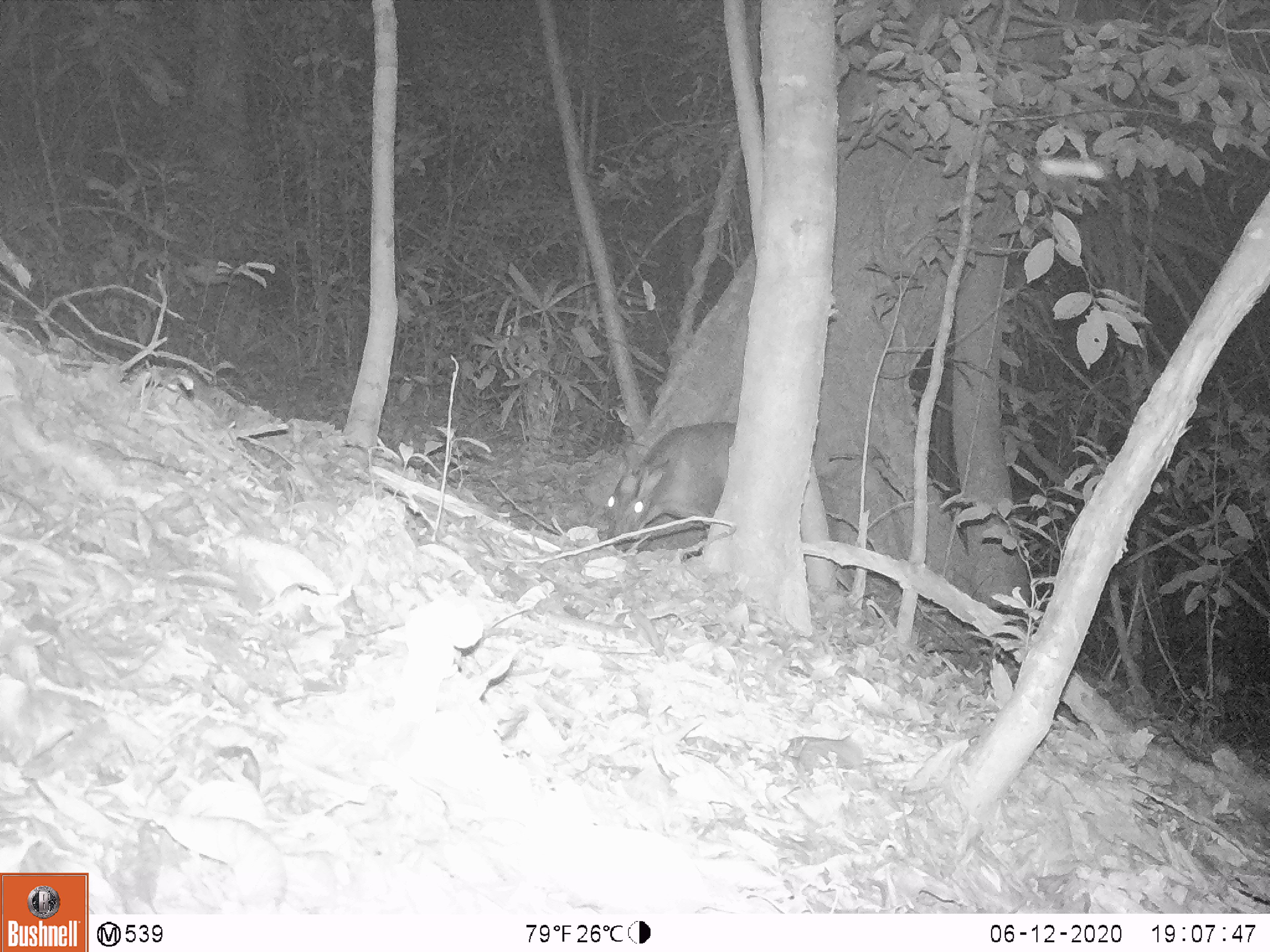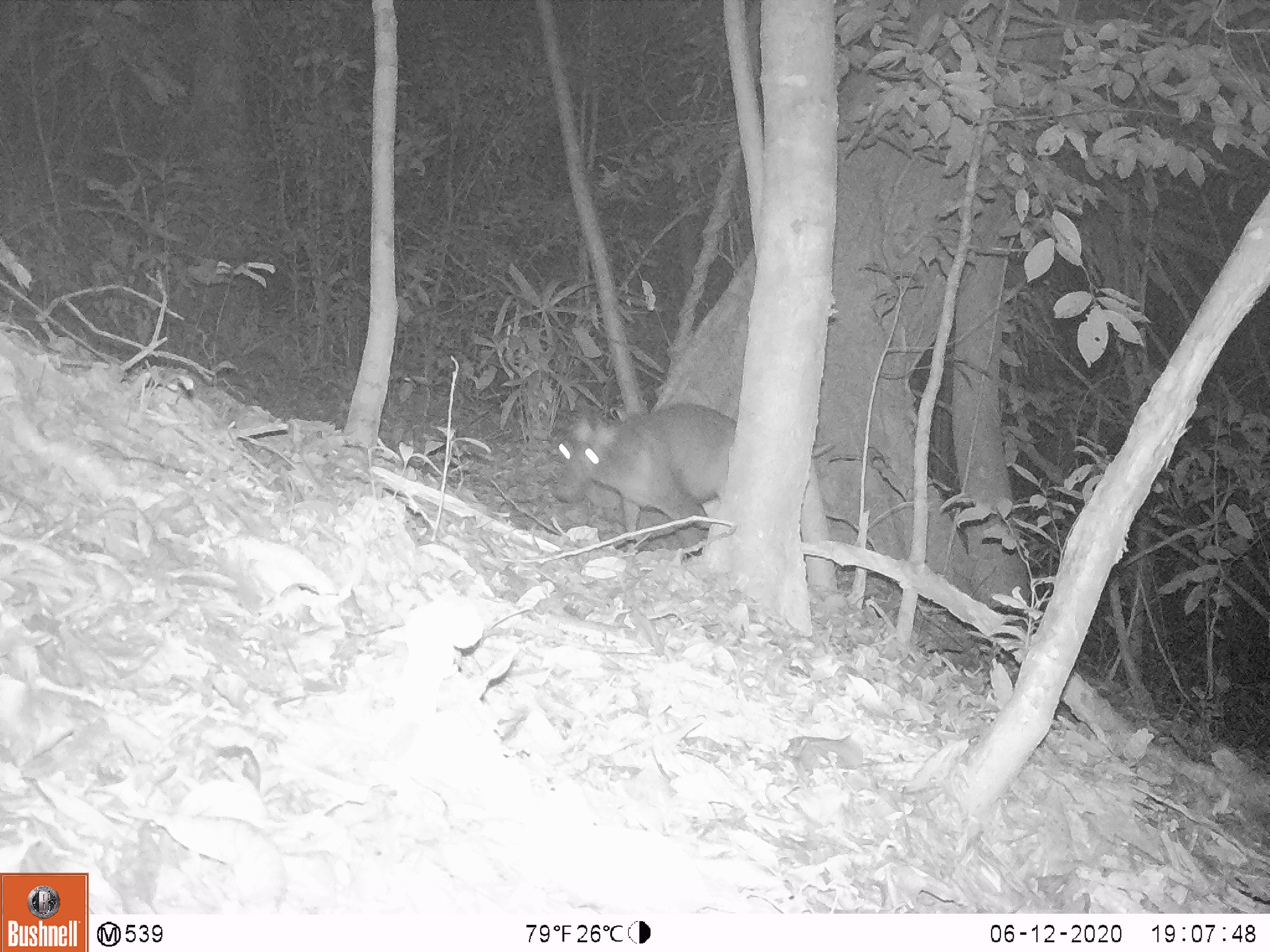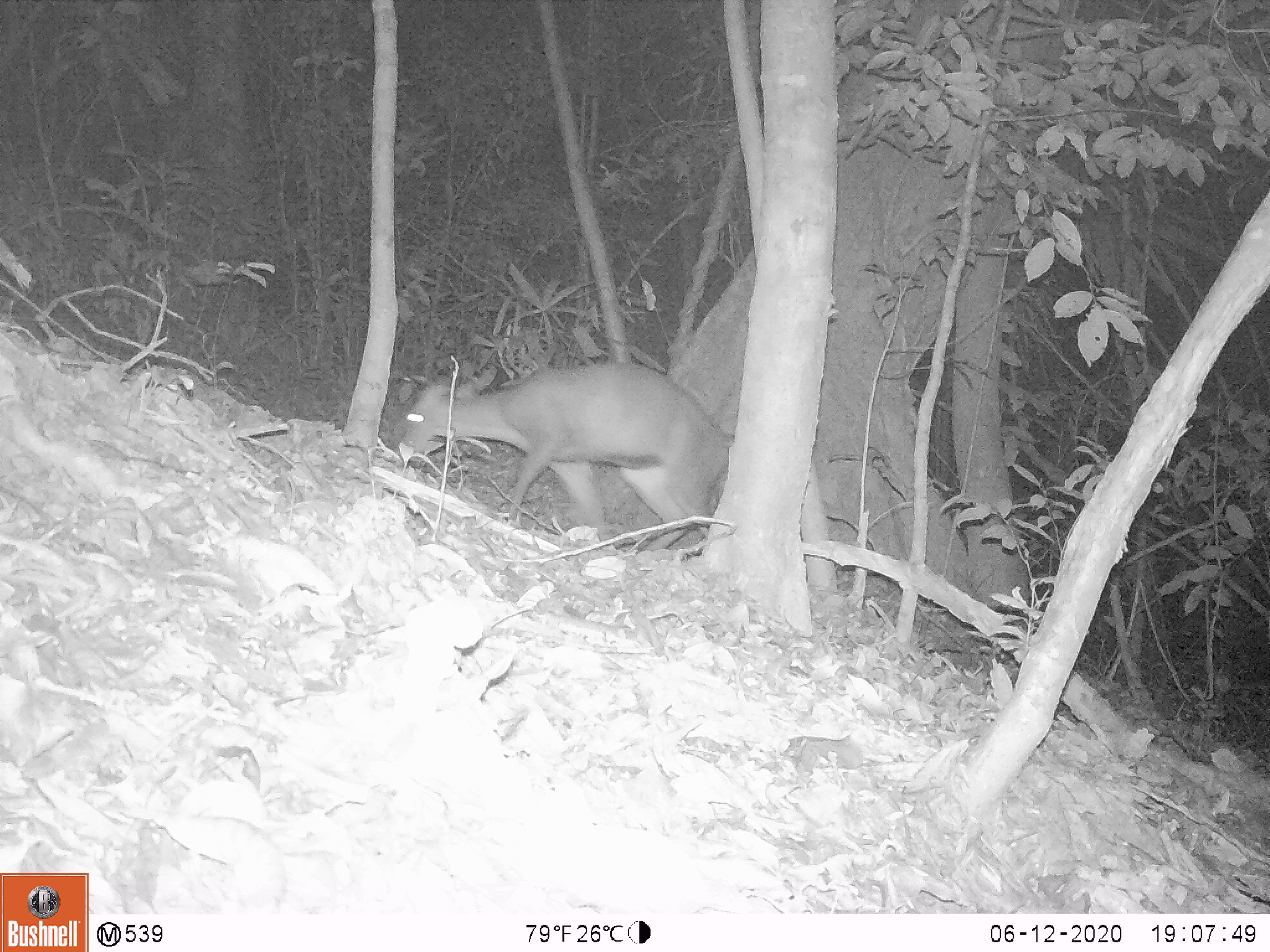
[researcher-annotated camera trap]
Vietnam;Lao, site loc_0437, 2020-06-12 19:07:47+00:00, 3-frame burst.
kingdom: Animalia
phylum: Chordata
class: Mammalia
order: Artiodactyla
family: Cervidae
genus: Muntiacus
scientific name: Muntiacus rooseveltorum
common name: roosevelt's muntjac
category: roosevelts muntjac group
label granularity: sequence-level